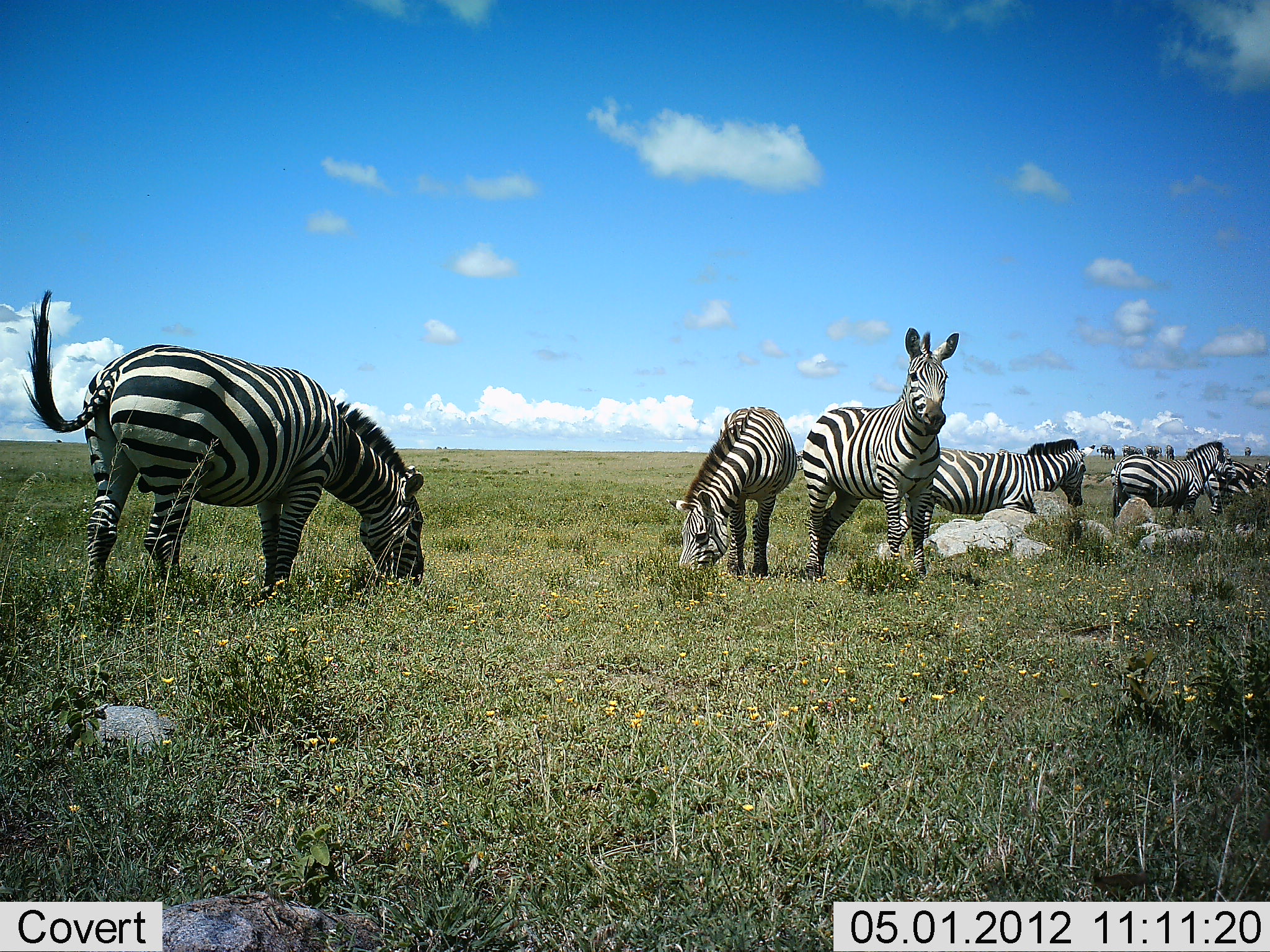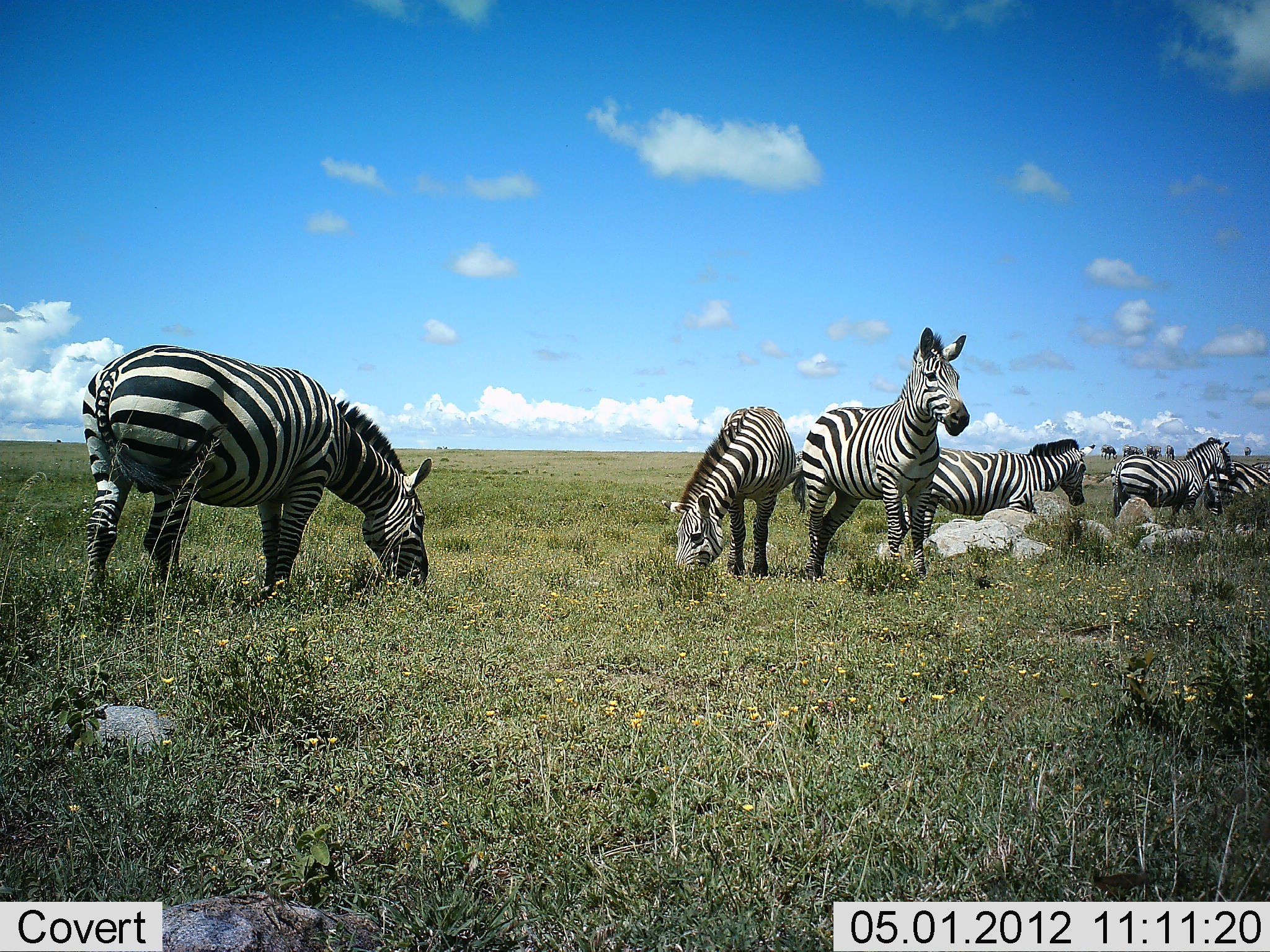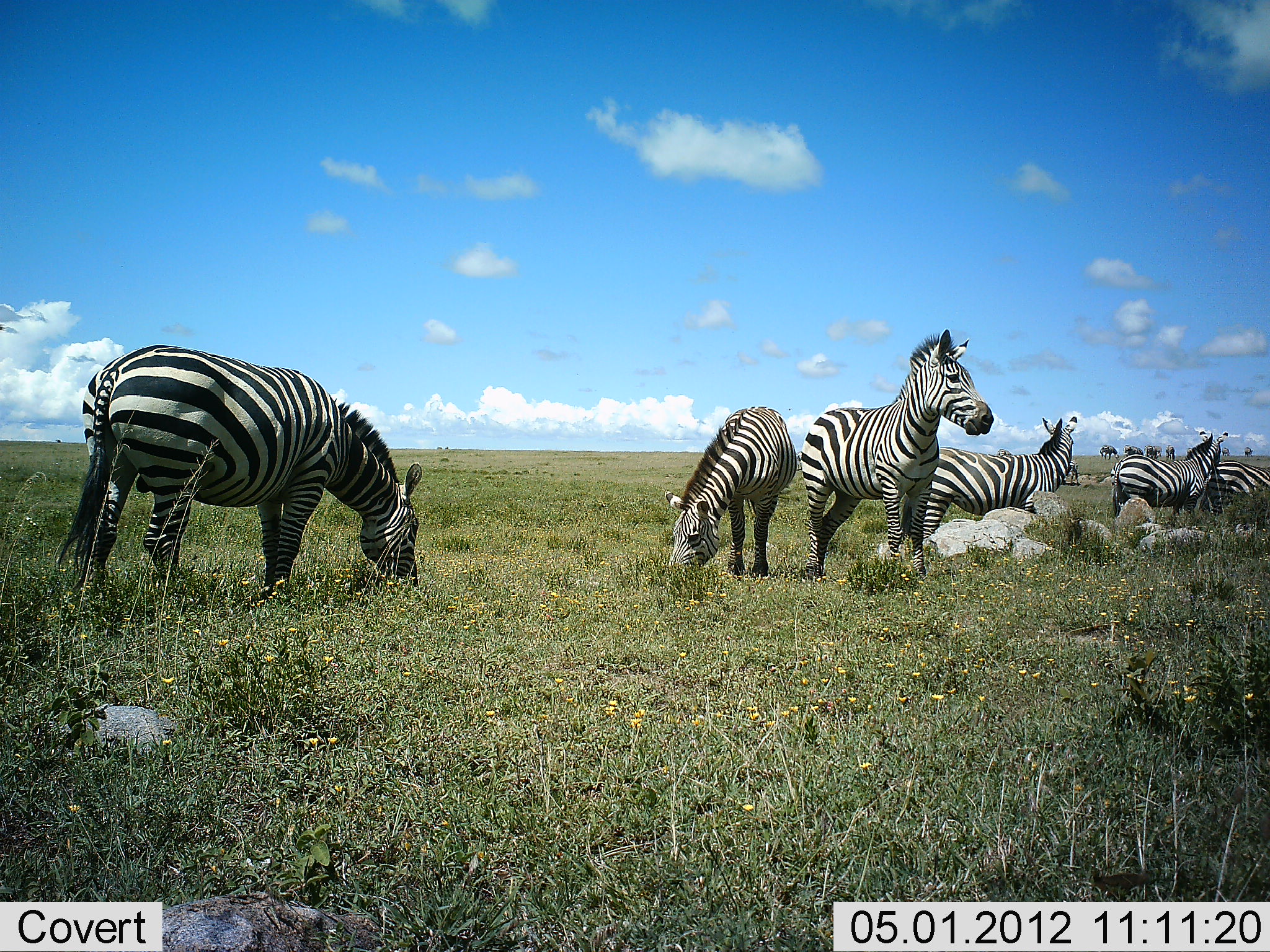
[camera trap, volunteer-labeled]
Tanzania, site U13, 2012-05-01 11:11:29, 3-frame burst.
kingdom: Animalia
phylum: Chordata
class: Mammalia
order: Perissodactyla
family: Equidae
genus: Equus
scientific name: Equus quagga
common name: plains zebra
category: zebra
Zebra (plains zebra) (Equus quagga), count 6. Behavior (volunteer vote fractions): standing 91%, resting 5%, moving 18%, interacting 0%. Young present (vote fraction): 0%. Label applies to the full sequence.